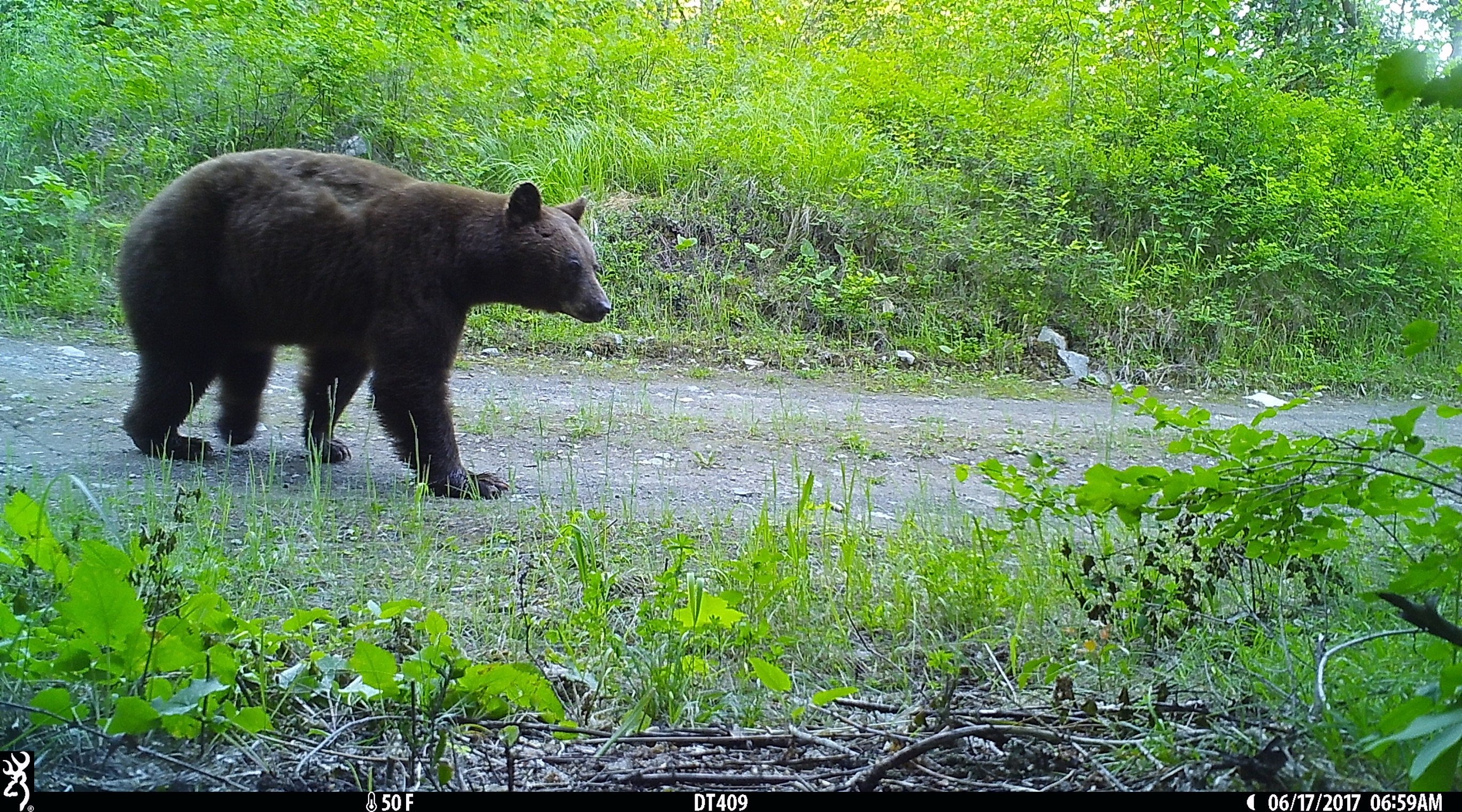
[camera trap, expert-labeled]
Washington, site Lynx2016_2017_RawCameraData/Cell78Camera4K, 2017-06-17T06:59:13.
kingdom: Animalia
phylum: Chordata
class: Mammalia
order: Carnivora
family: Ursidae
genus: Ursus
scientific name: Ursus americanus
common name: american black bear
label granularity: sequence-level